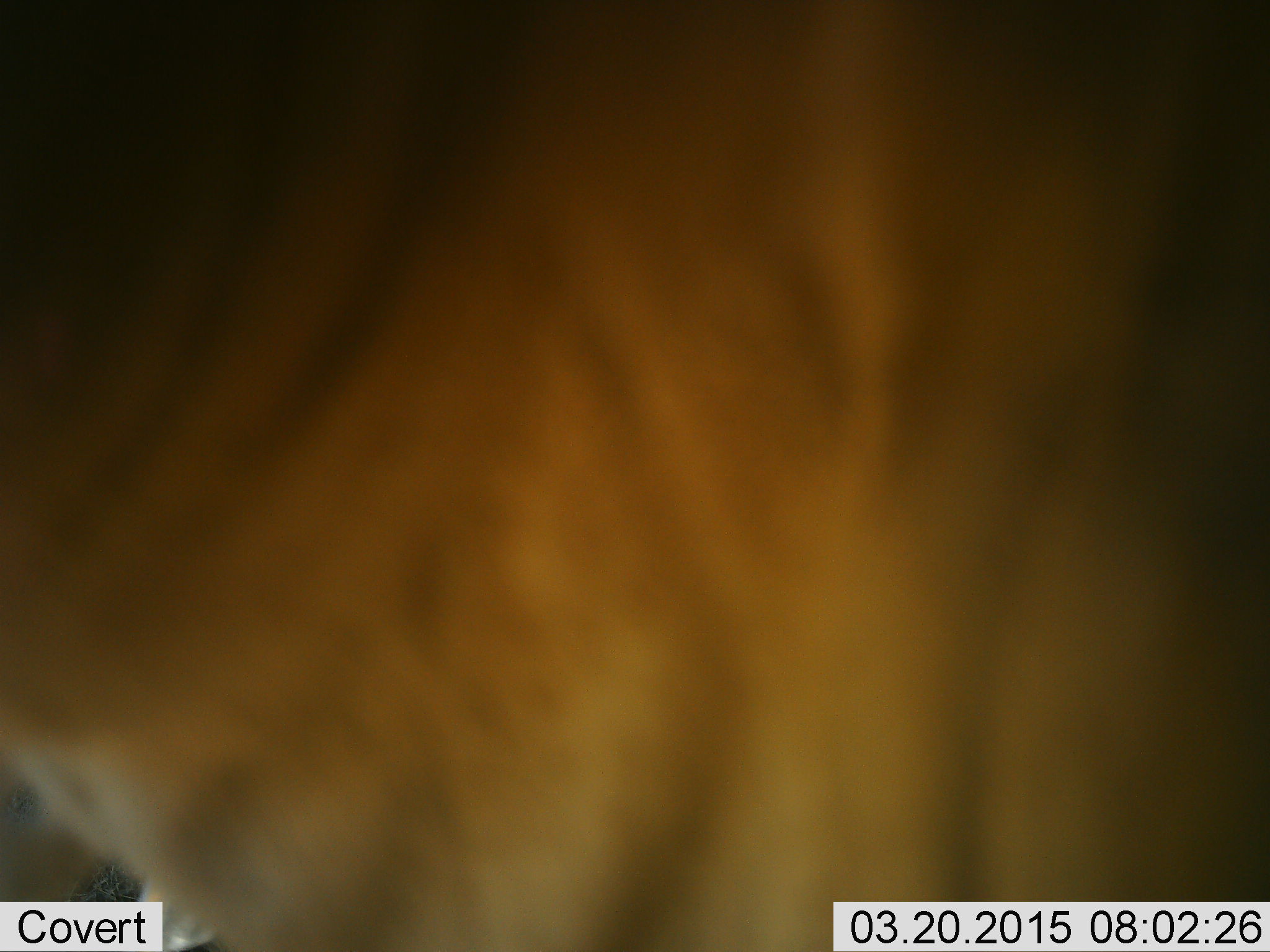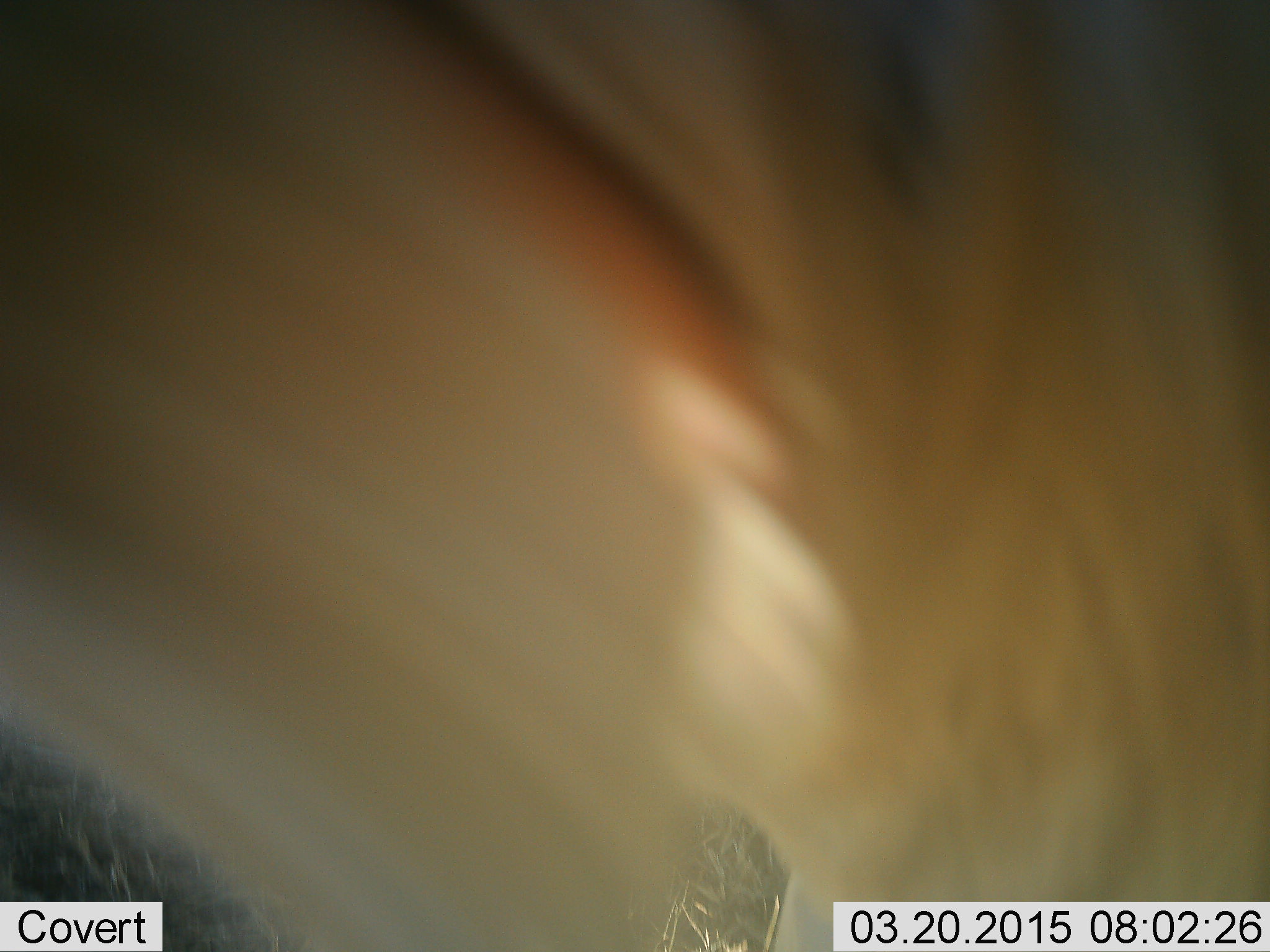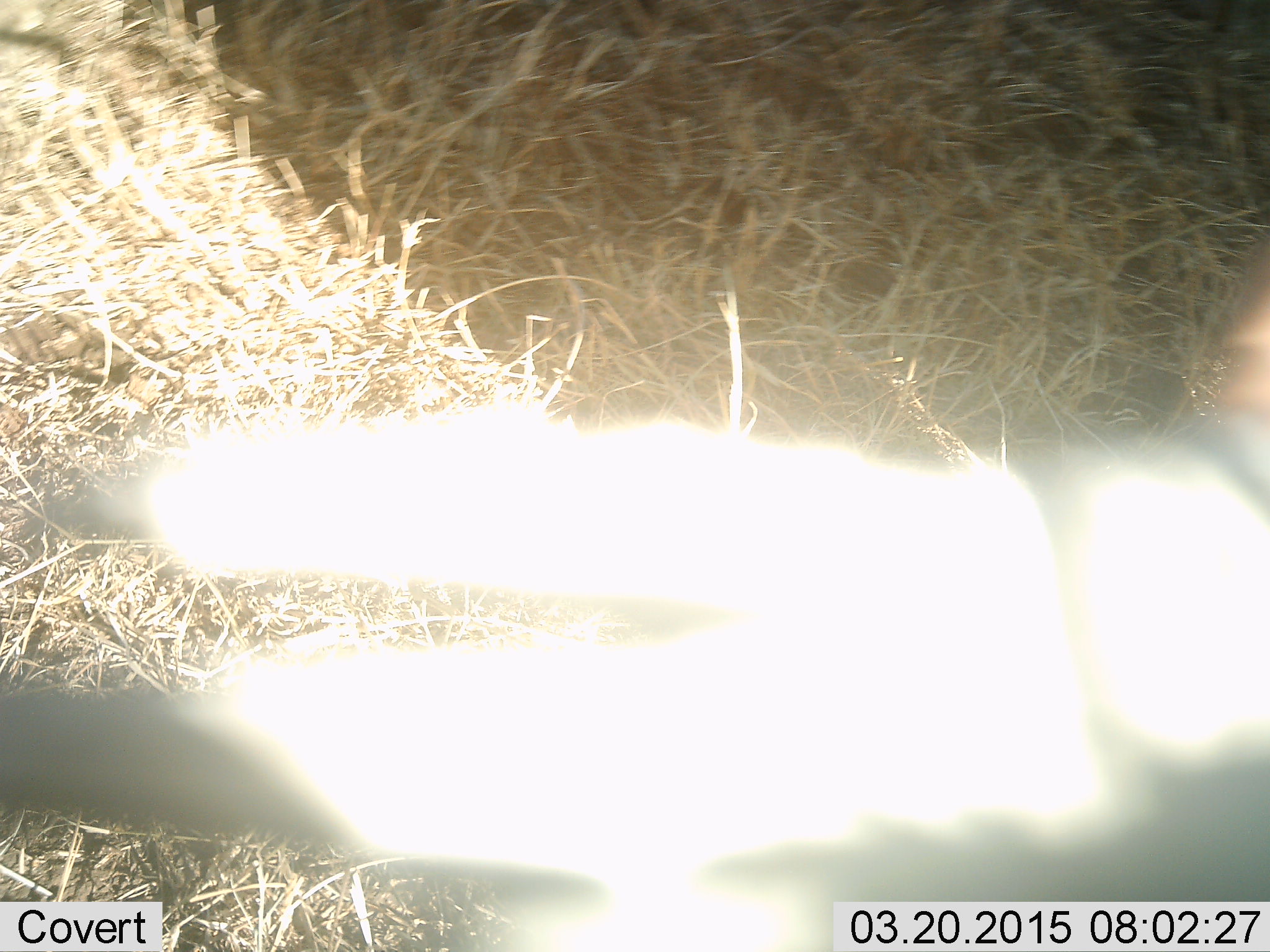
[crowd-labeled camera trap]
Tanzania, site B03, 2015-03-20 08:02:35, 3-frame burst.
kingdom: Animalia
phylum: Chordata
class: Mammalia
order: Carnivora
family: Felidae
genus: Panthera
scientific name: Panthera leo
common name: lion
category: lionfemale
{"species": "lionfemale (lion) (Panthera leo)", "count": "1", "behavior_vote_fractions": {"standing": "67%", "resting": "0%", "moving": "33%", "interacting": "33%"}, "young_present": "0%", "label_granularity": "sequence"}